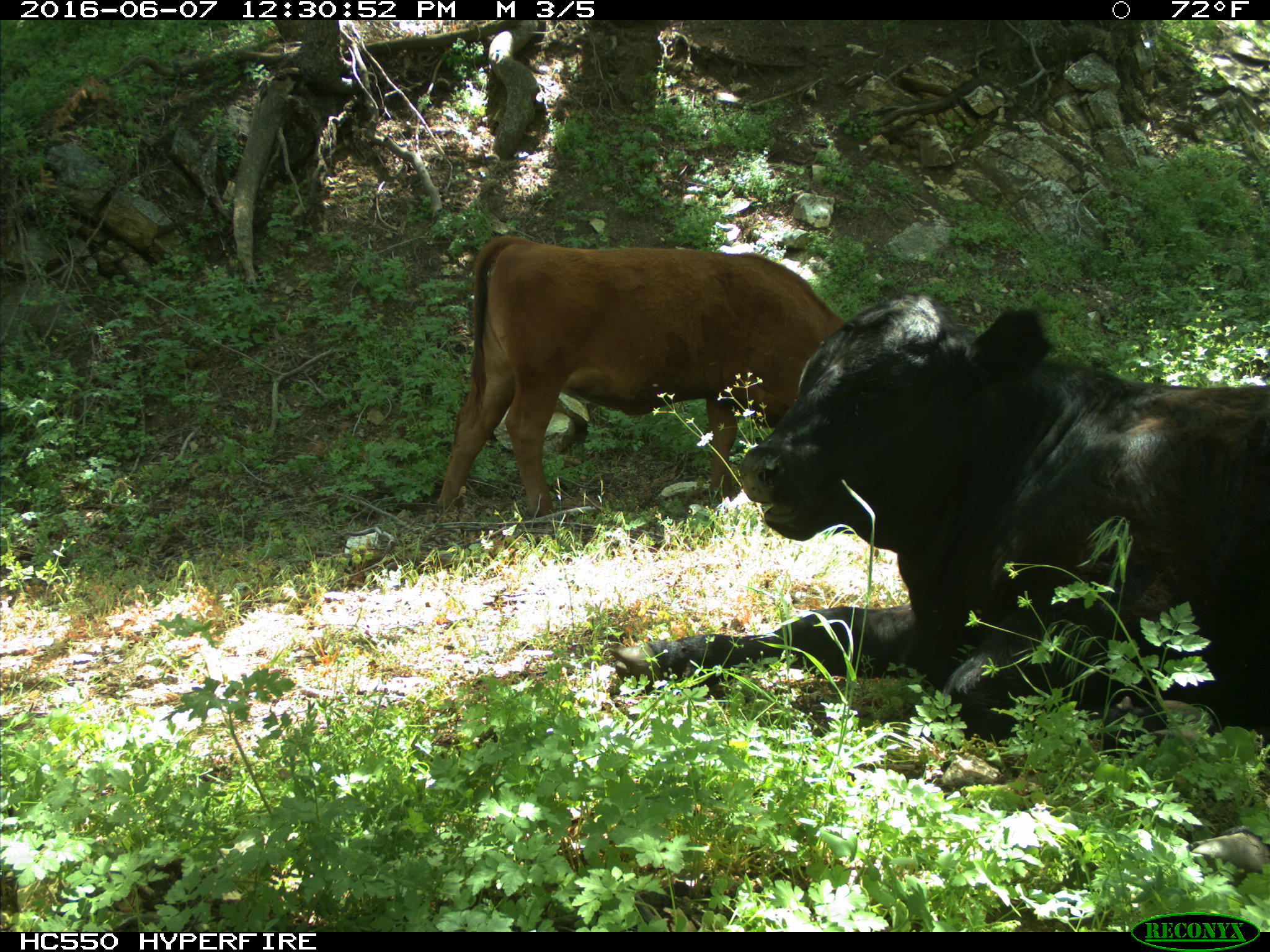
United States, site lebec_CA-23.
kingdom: Animalia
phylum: Chordata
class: Mammalia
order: Artiodactyla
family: Bovidae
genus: Bos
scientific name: Bos taurus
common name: domestic cow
Bos taurus (domestic cow).